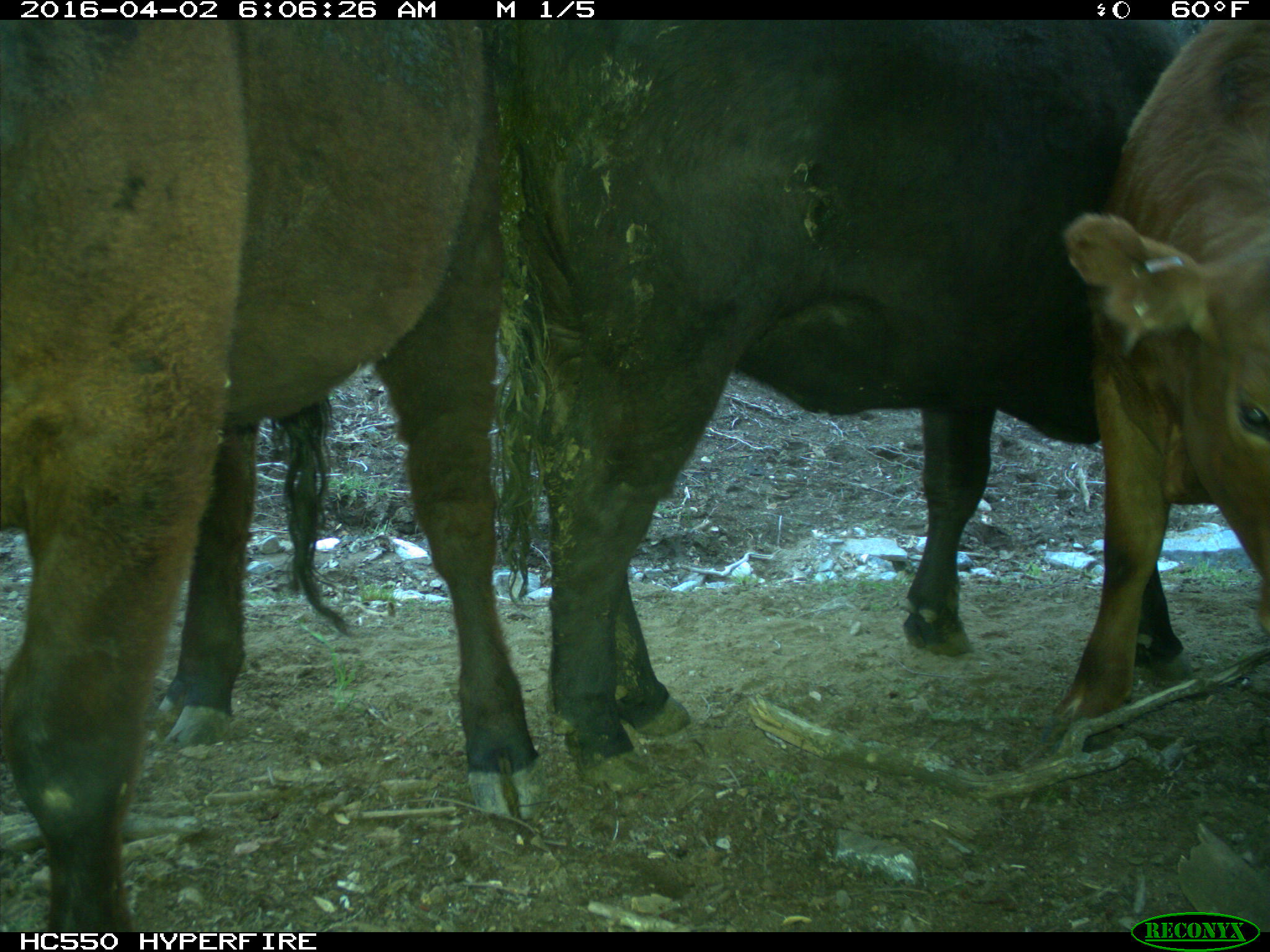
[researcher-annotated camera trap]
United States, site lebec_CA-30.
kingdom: Animalia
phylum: Chordata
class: Mammalia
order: Artiodactyla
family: Bovidae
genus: Bos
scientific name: Bos taurus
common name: domestic cow